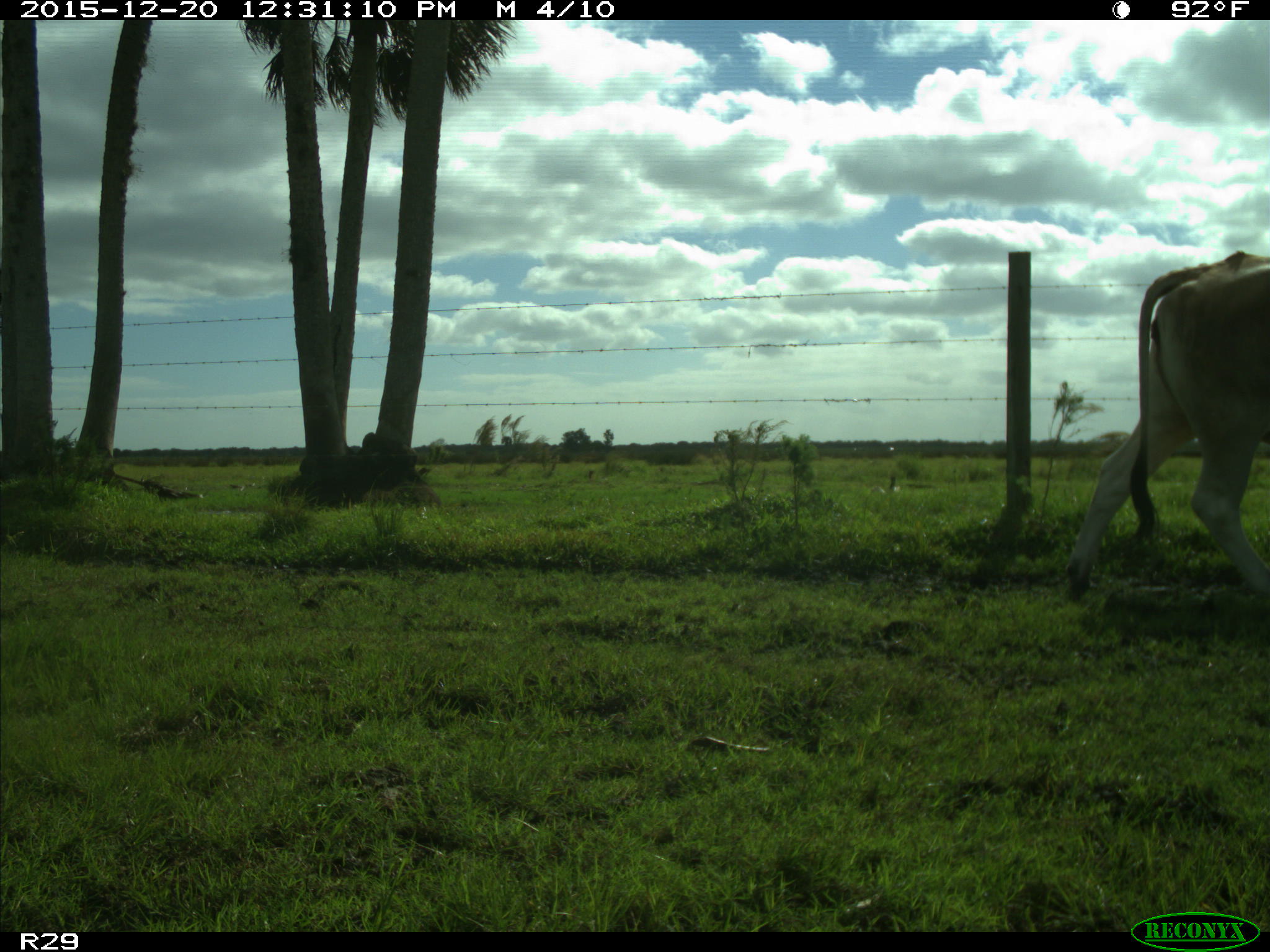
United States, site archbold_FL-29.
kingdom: Animalia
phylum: Chordata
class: Mammalia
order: Artiodactyla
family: Bovidae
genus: Bos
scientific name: Bos taurus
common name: domestic cow